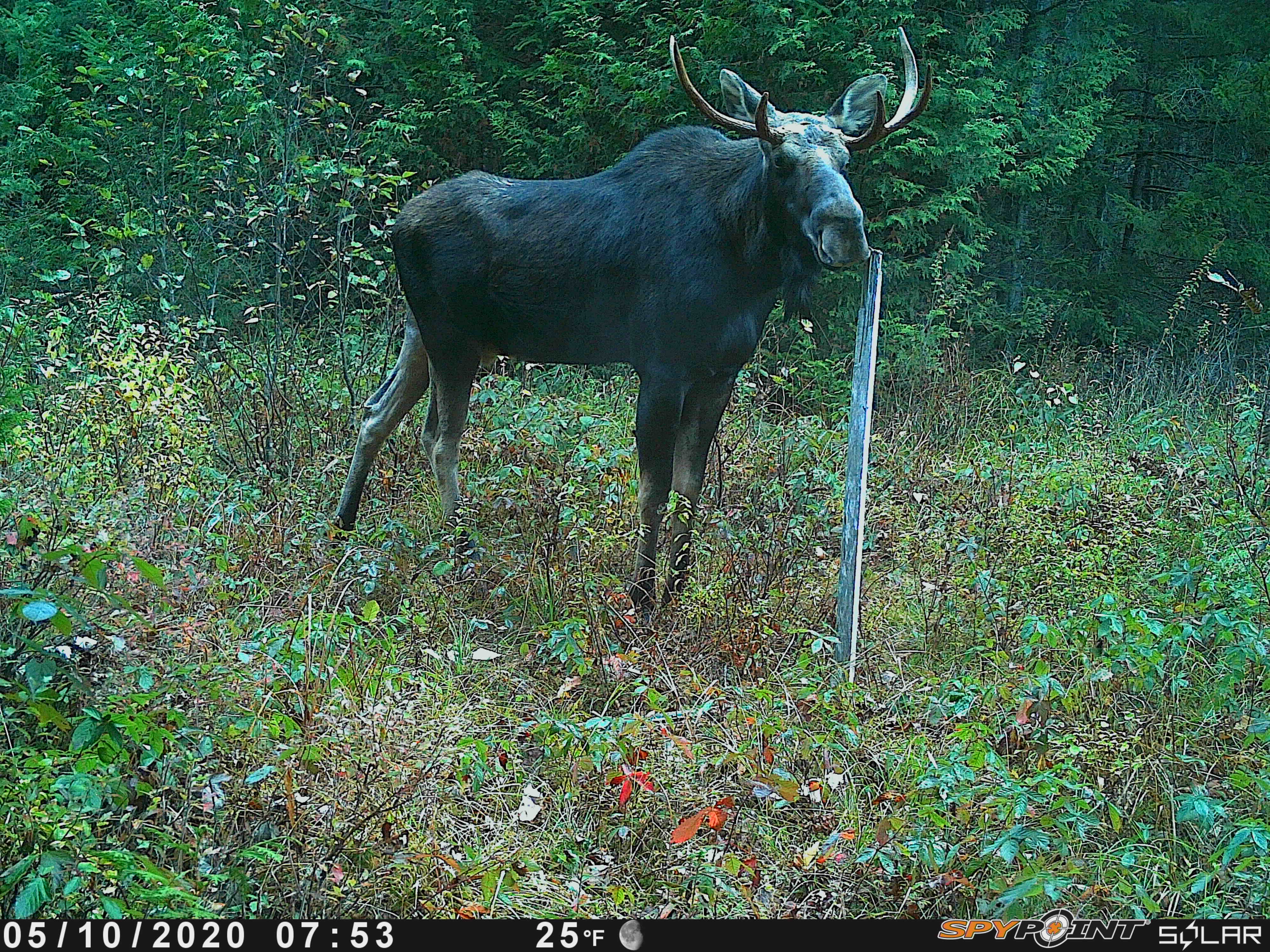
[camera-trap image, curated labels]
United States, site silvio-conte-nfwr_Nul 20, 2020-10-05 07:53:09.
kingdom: Animalia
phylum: Chordata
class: Mammalia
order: Artiodactyla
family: Cervidae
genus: Alces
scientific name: Alces alces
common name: moose